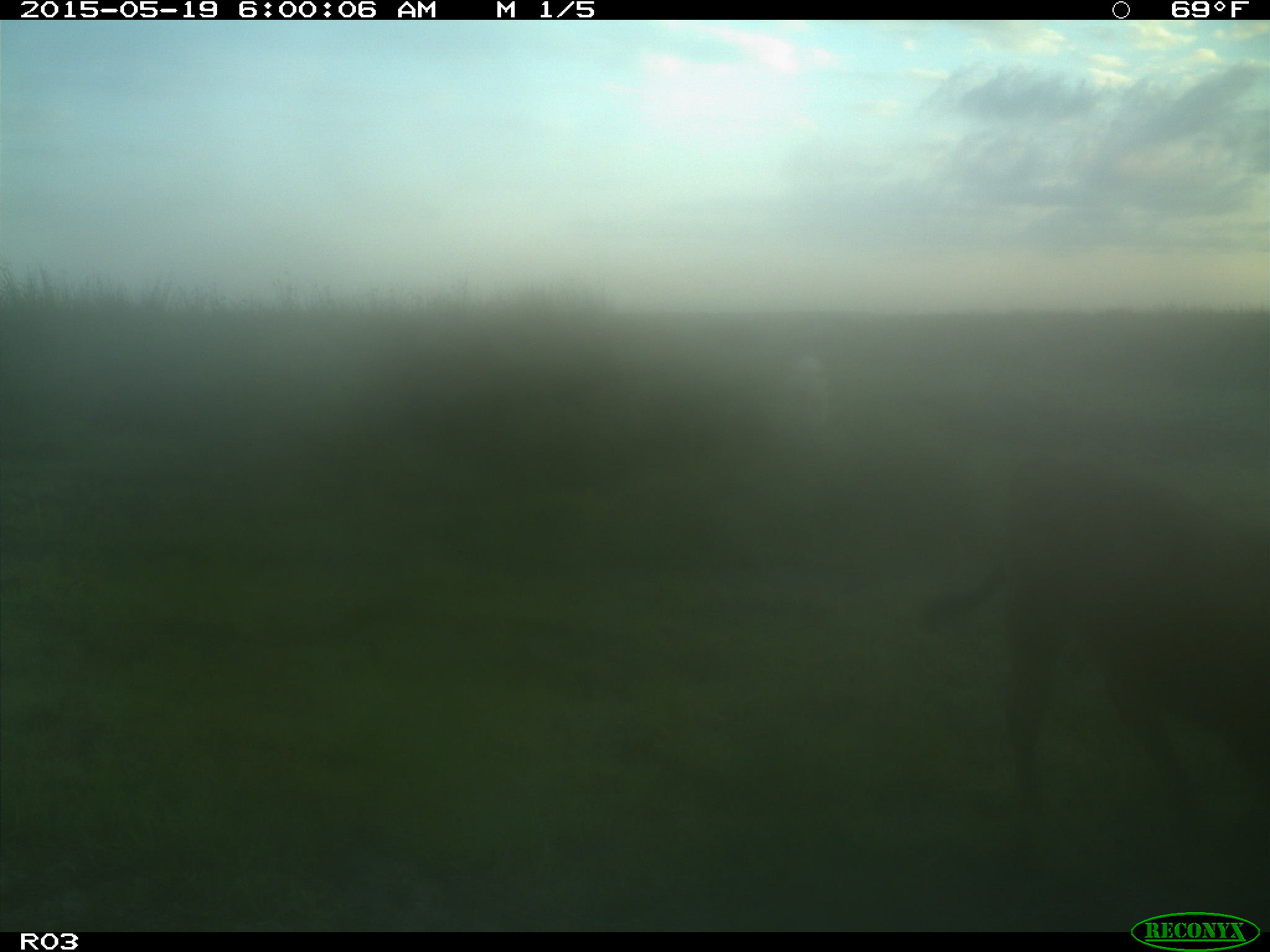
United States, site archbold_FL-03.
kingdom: Animalia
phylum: Chordata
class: Mammalia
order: Artiodactyla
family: Bovidae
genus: Bos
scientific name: Bos taurus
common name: domestic cow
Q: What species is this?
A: Bos taurus (domestic cow).